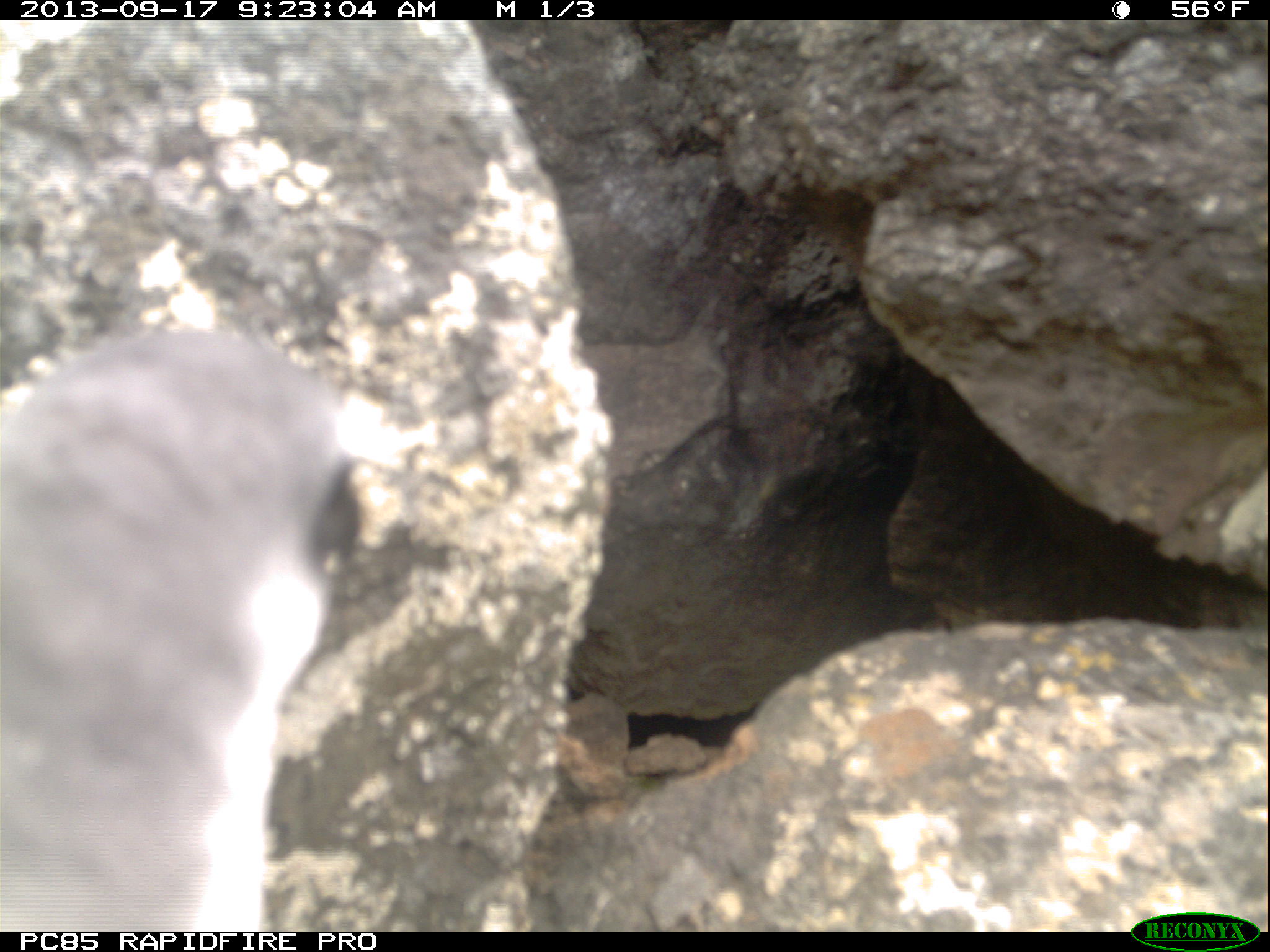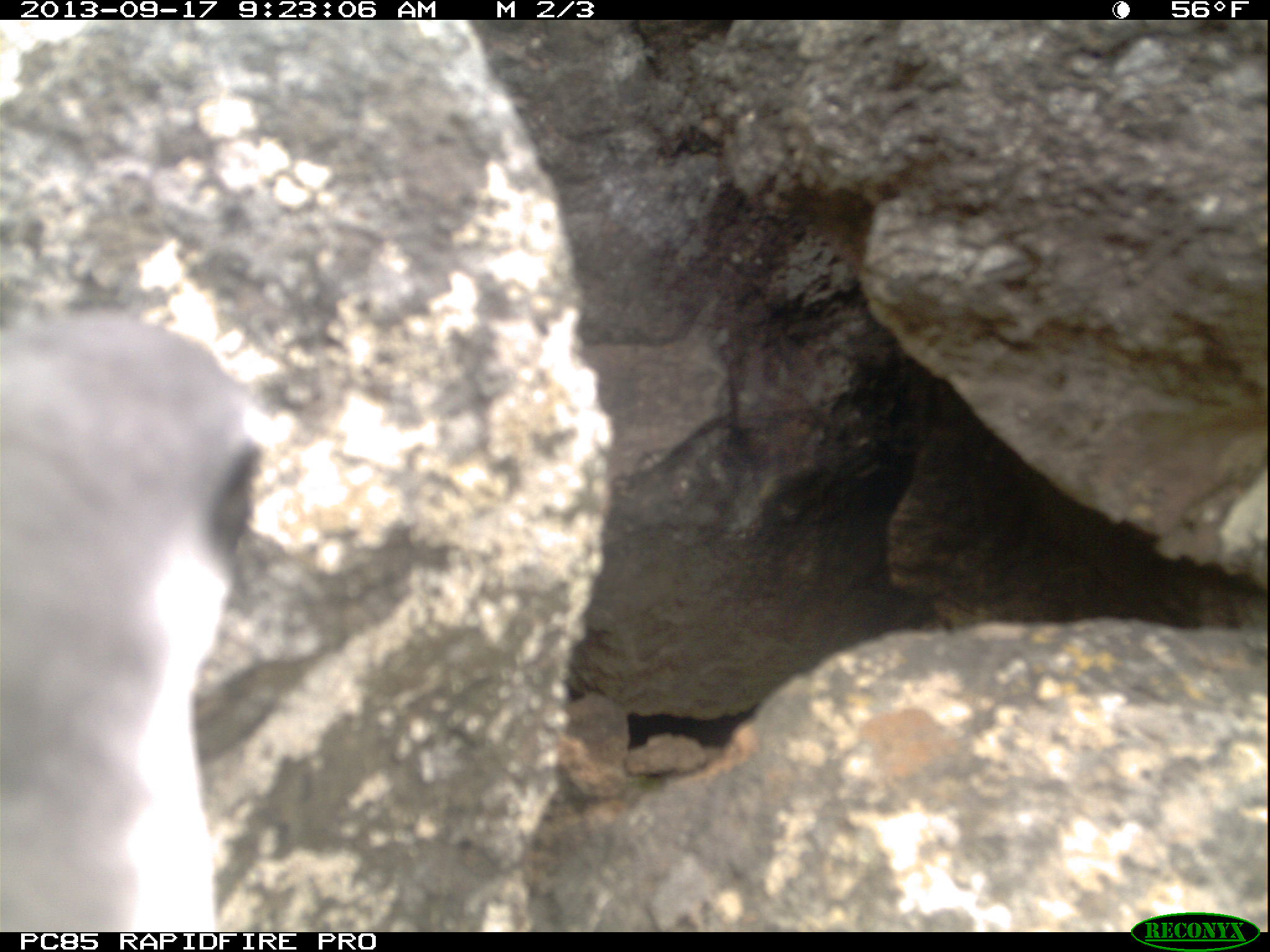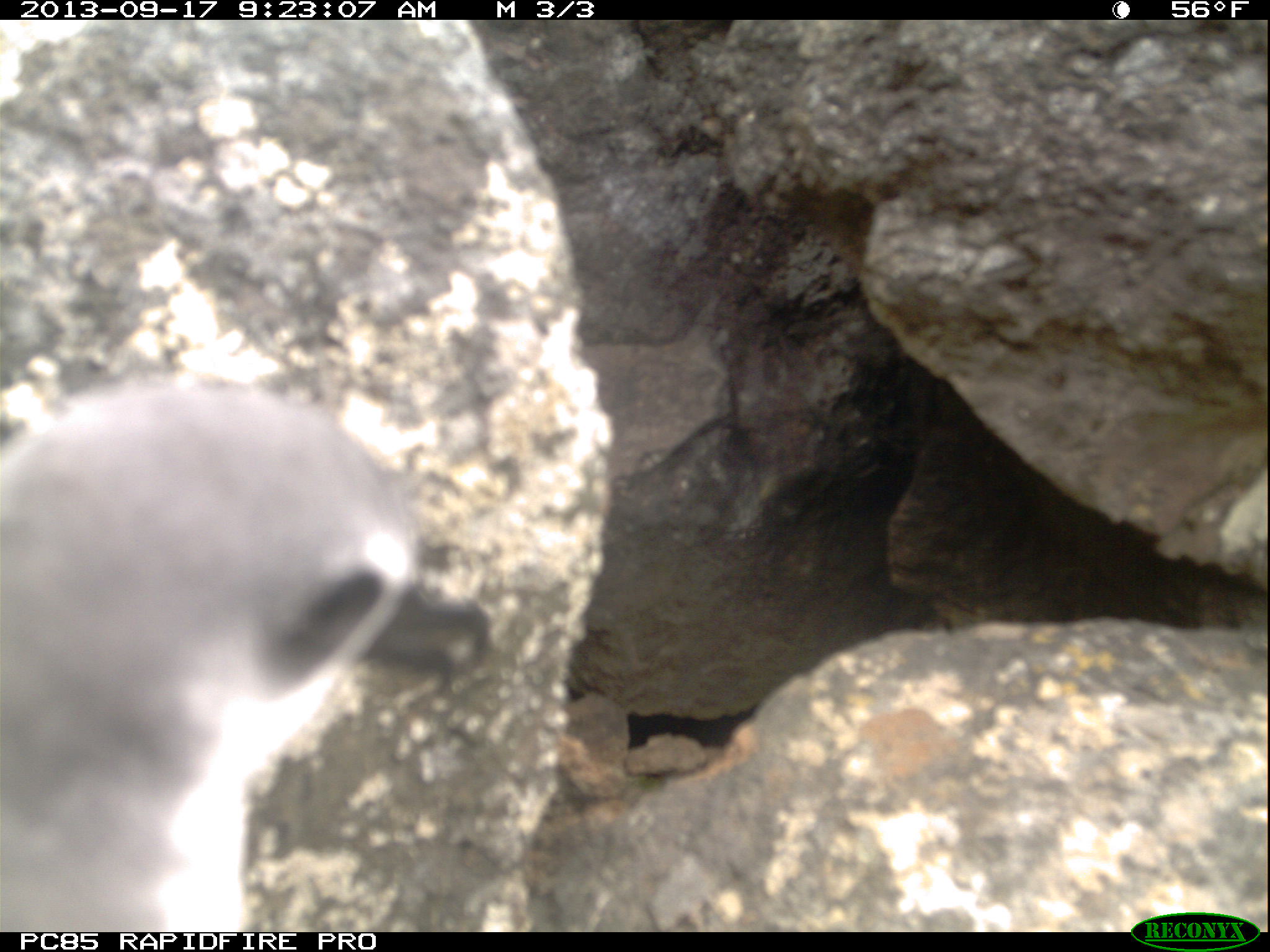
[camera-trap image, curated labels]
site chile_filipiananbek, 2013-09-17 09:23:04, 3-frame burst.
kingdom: Animalia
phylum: Chordata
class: Aves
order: Procellariiformes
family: Procellariidae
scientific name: Procellariidae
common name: petrel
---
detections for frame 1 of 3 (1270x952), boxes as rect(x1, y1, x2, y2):
petrel: rect(0, 322, 353, 931)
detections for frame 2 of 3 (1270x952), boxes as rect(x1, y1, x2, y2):
petrel: rect(0, 314, 260, 930)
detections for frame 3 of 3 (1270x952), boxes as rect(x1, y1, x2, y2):
petrel: rect(0, 386, 479, 928)